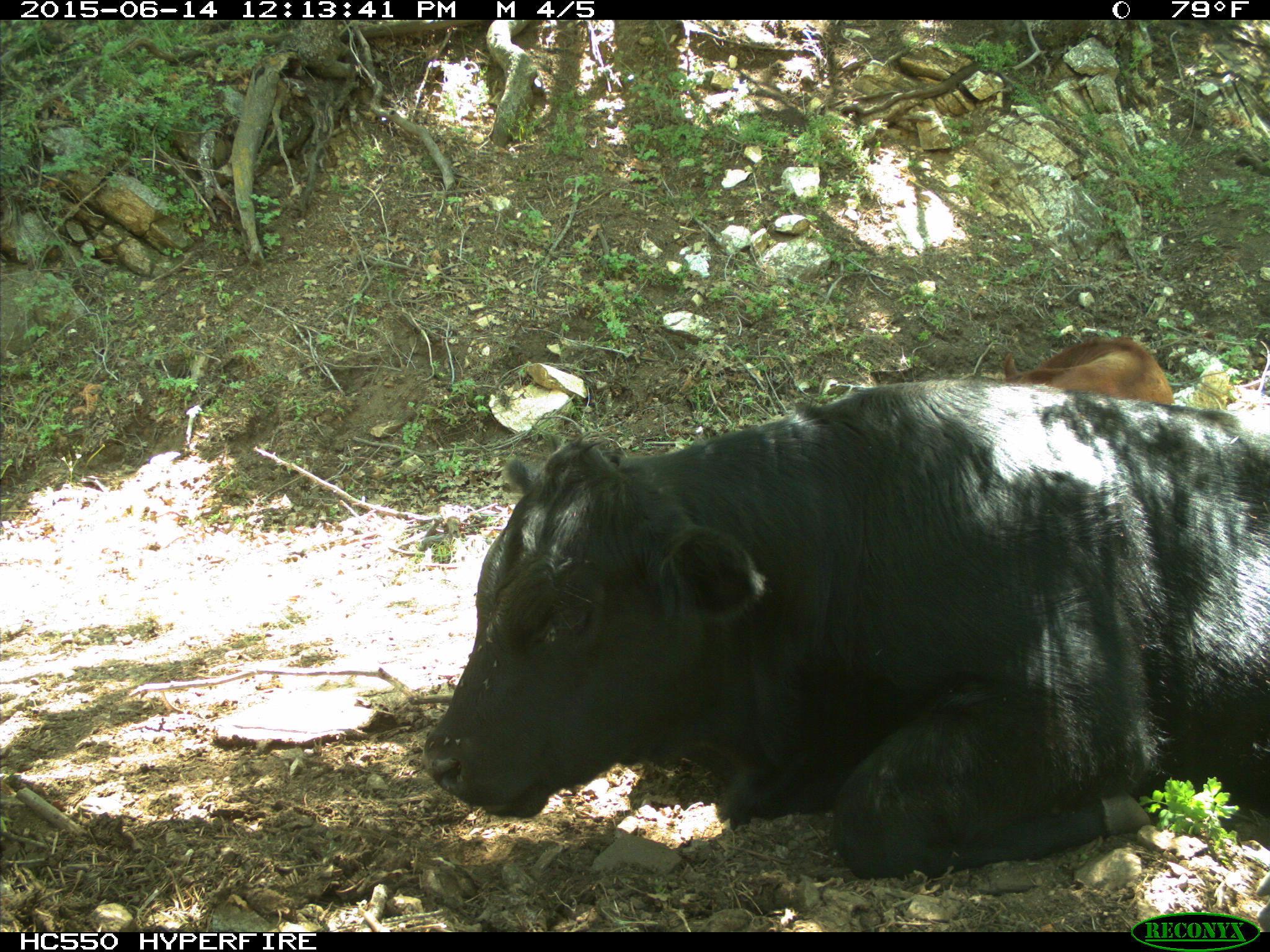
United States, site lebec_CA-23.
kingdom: Animalia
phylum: Chordata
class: Mammalia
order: Artiodactyla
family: Bovidae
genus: Bos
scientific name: Bos taurus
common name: domestic cow